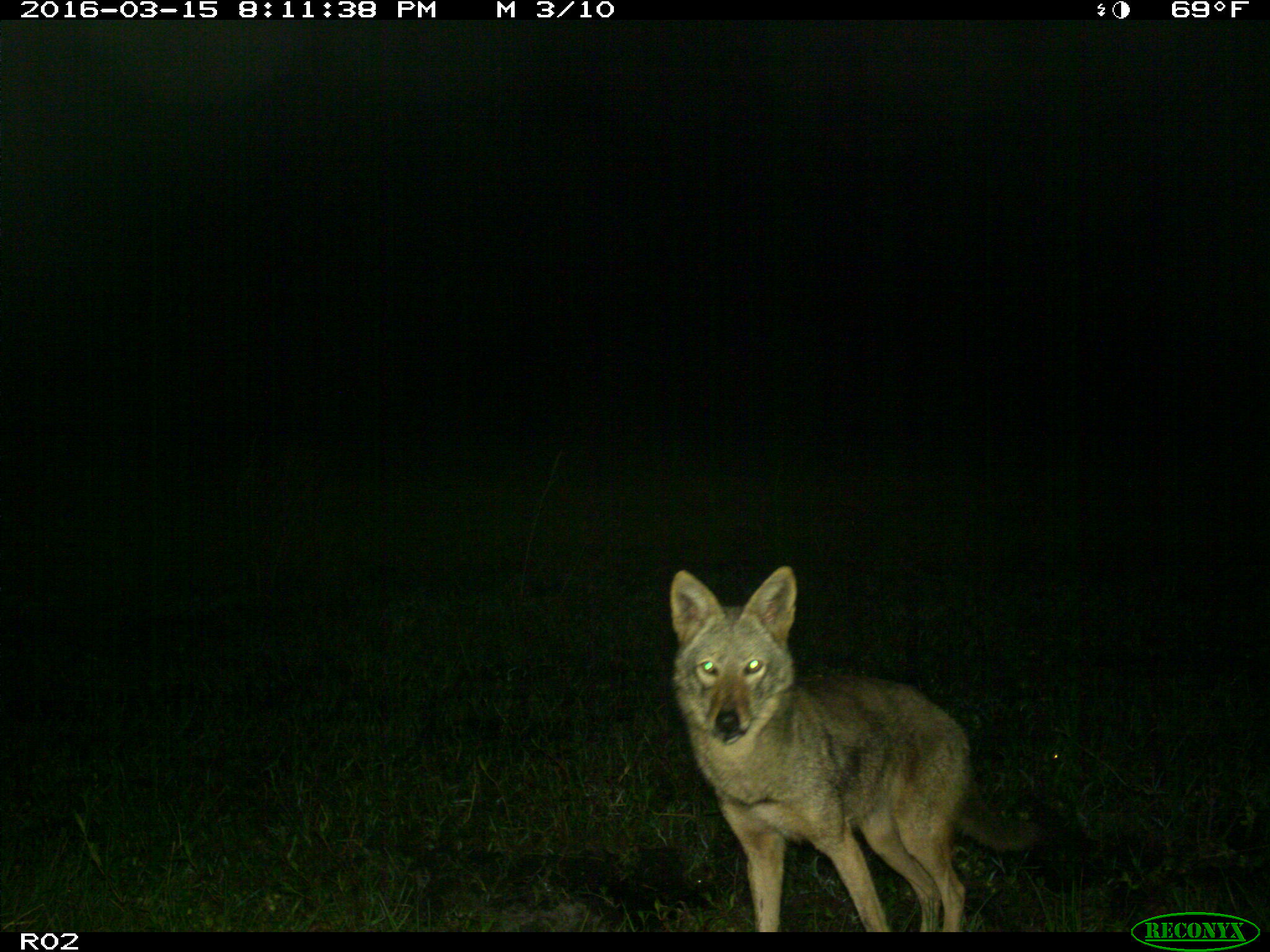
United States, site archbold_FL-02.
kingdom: Animalia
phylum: Chordata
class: Mammalia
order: Carnivora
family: Canidae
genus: Canis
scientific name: Canis latrans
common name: coyote